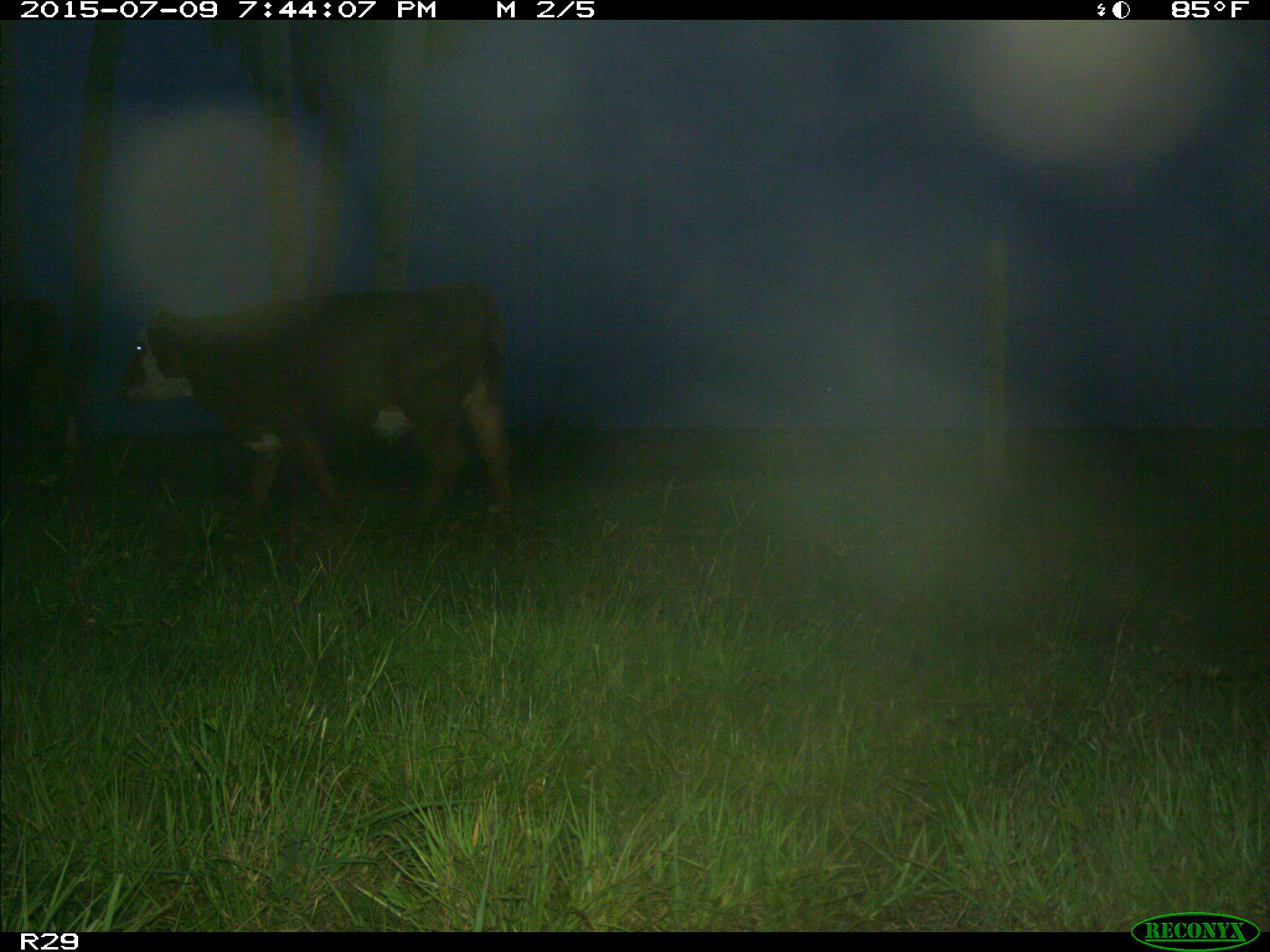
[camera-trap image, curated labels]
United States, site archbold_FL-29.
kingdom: Animalia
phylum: Chordata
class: Mammalia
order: Artiodactyla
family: Bovidae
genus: Bos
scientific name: Bos taurus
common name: domestic cow